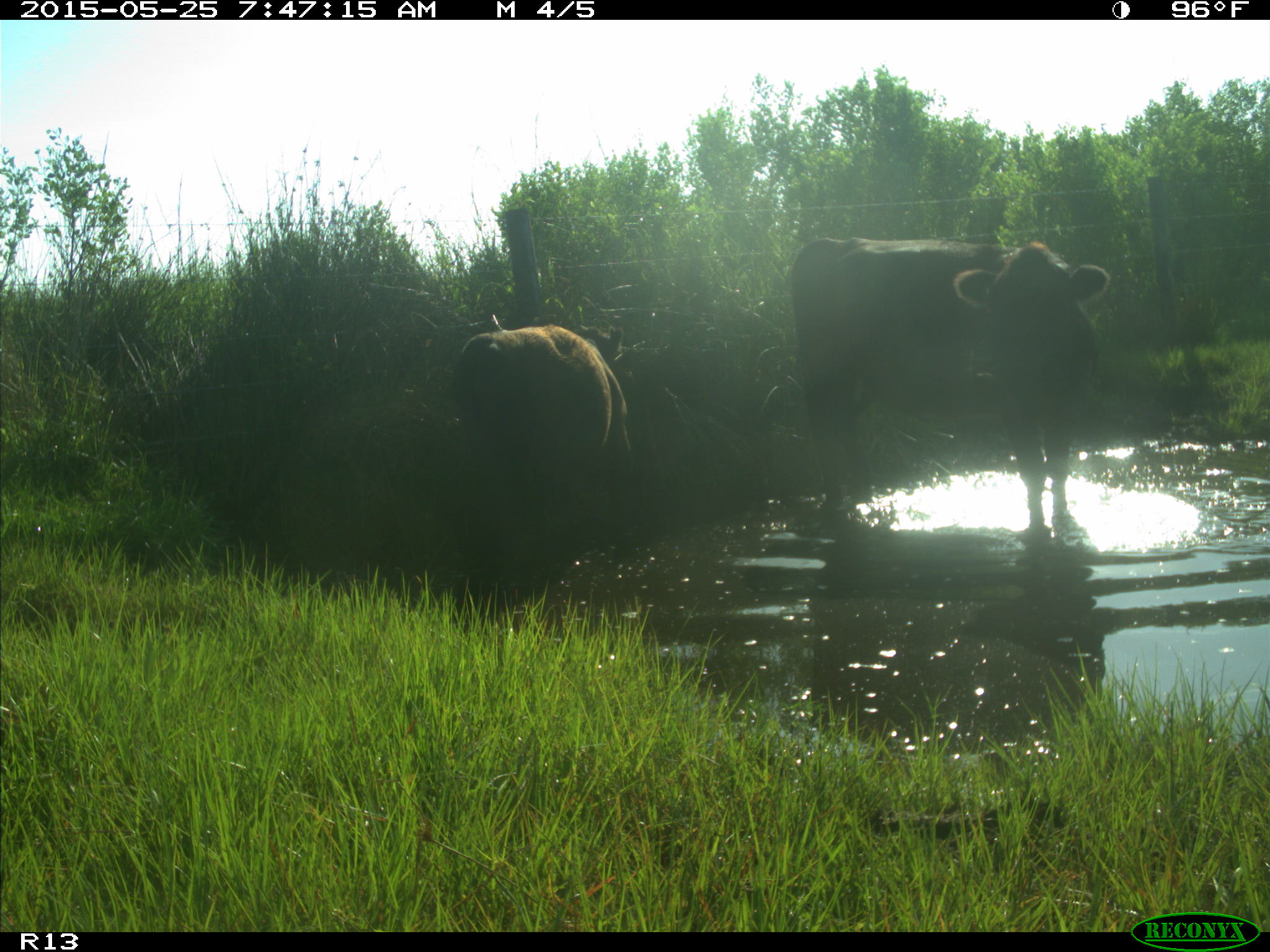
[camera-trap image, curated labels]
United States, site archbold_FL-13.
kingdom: Animalia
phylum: Chordata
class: Mammalia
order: Artiodactyla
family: Bovidae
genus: Bos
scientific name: Bos taurus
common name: domestic cow